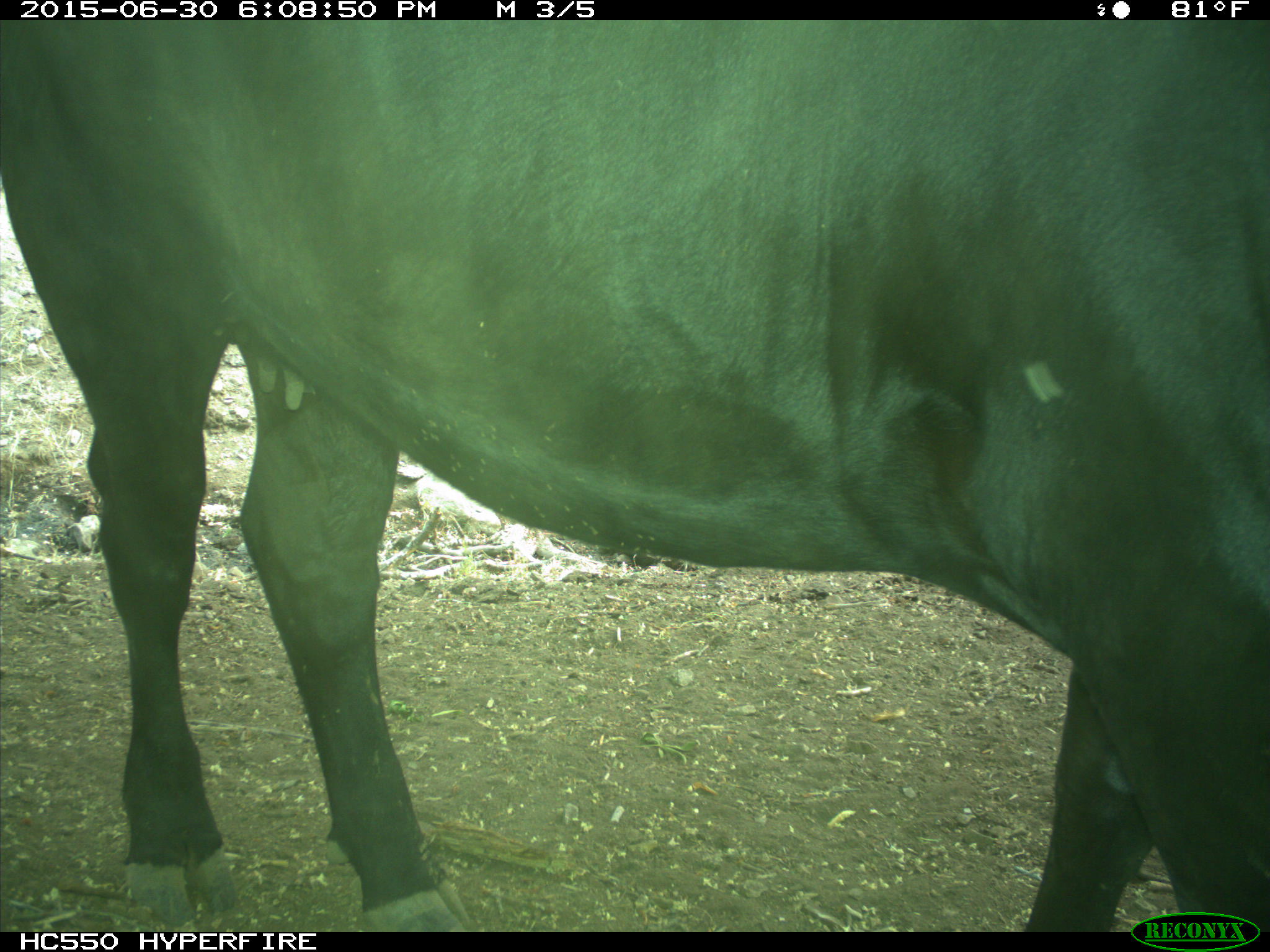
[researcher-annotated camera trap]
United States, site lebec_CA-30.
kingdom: Animalia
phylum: Chordata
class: Mammalia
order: Artiodactyla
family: Bovidae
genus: Bos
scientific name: Bos taurus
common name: domestic cow